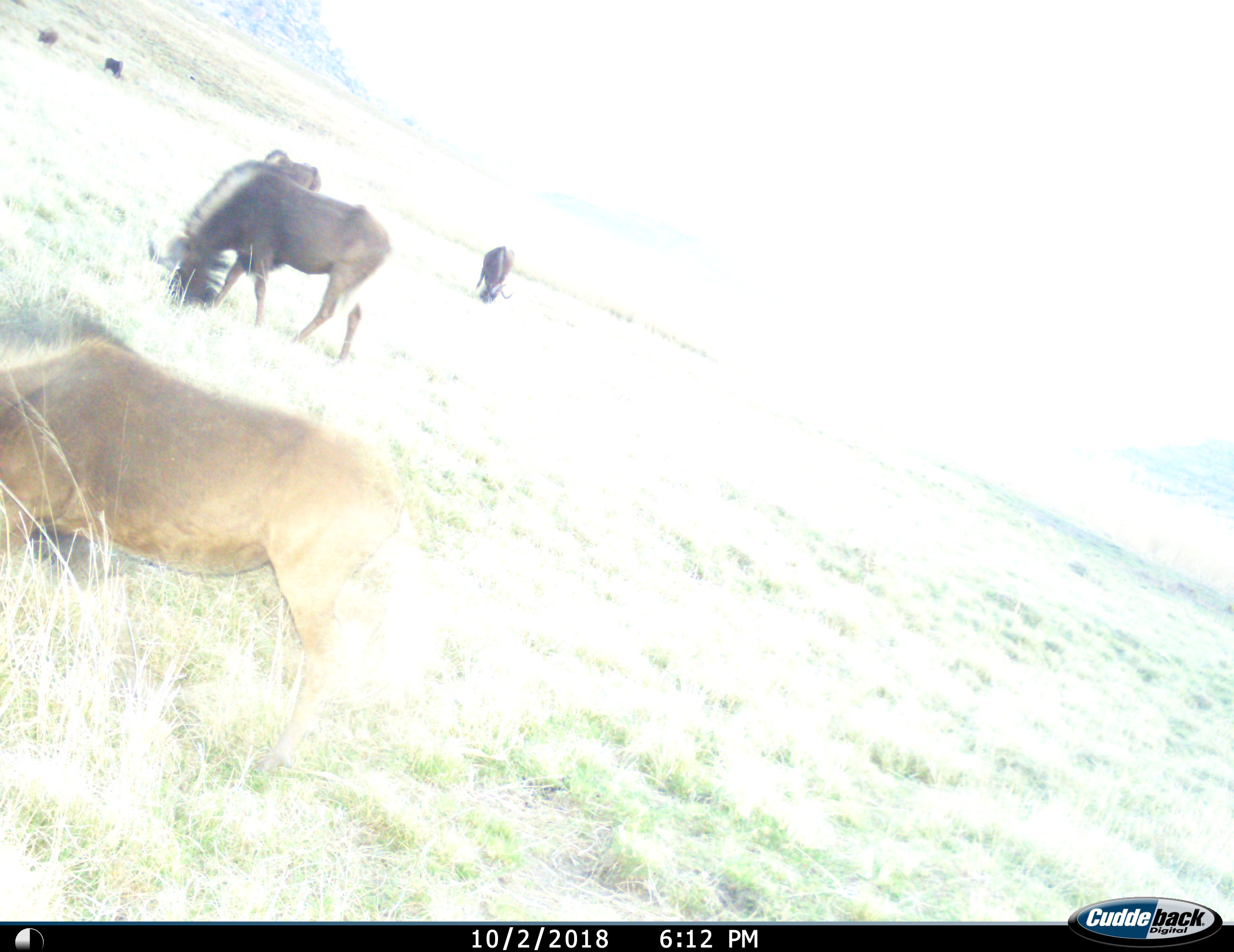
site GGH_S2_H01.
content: unidentified animal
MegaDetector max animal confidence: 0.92